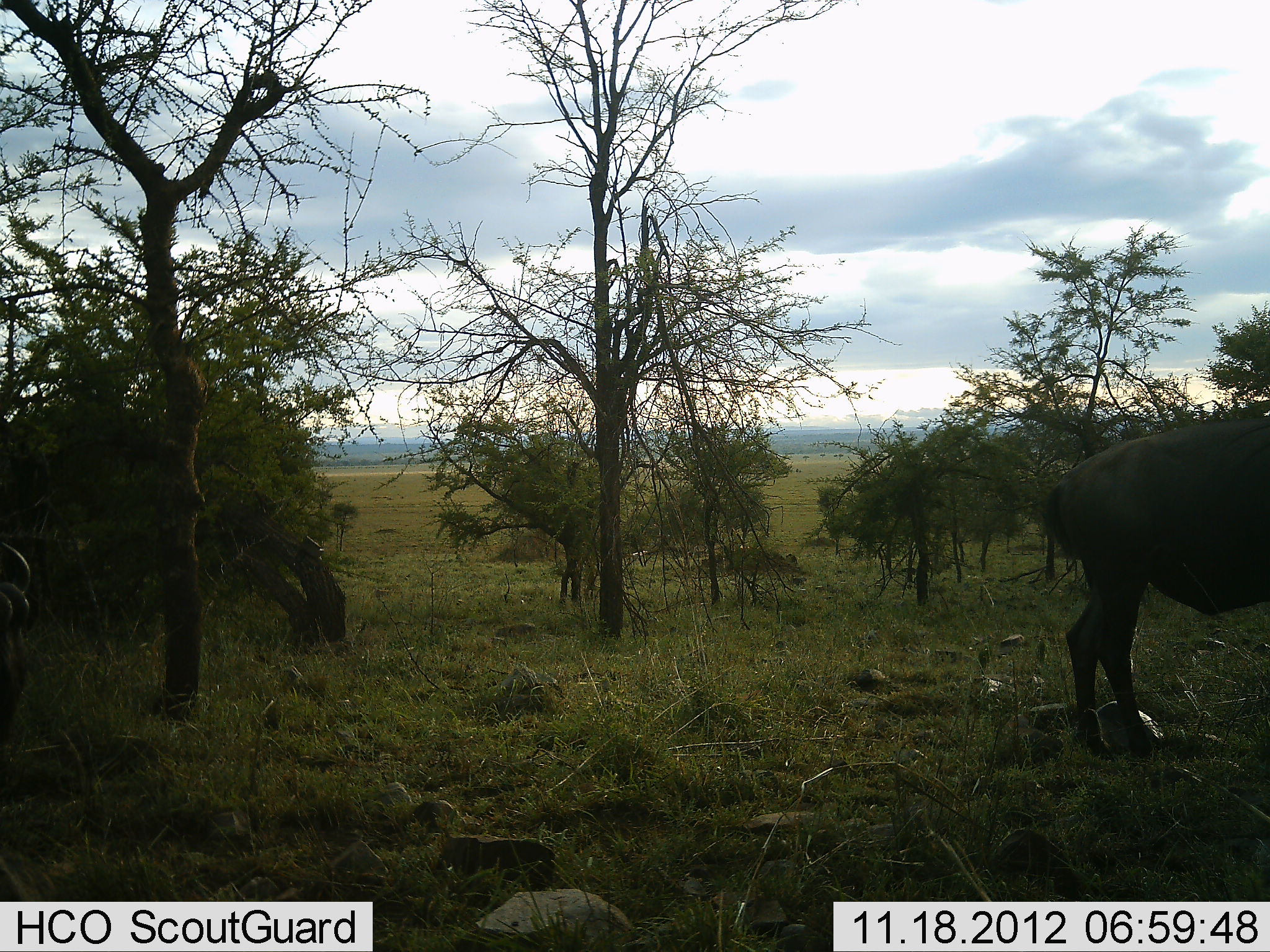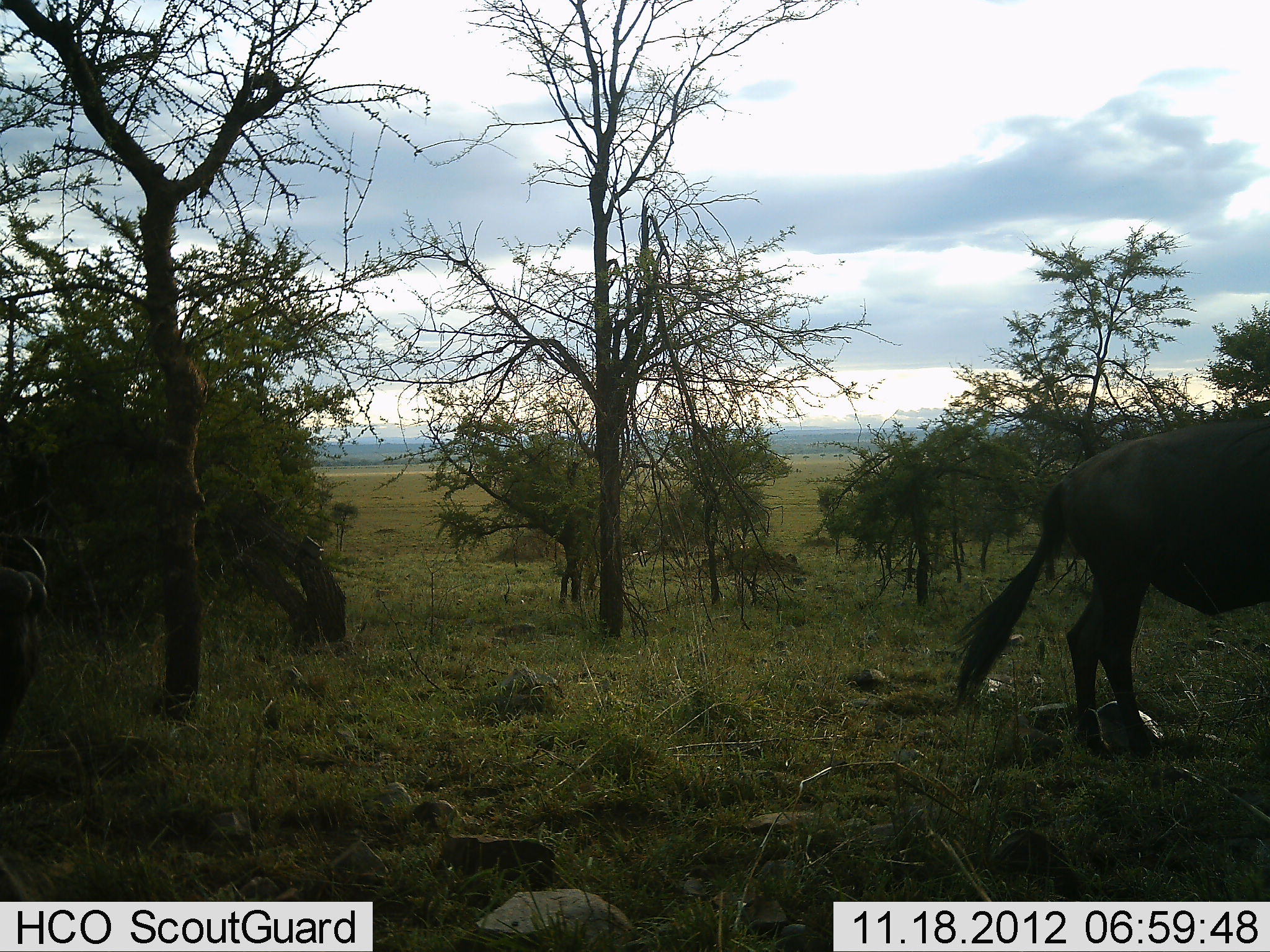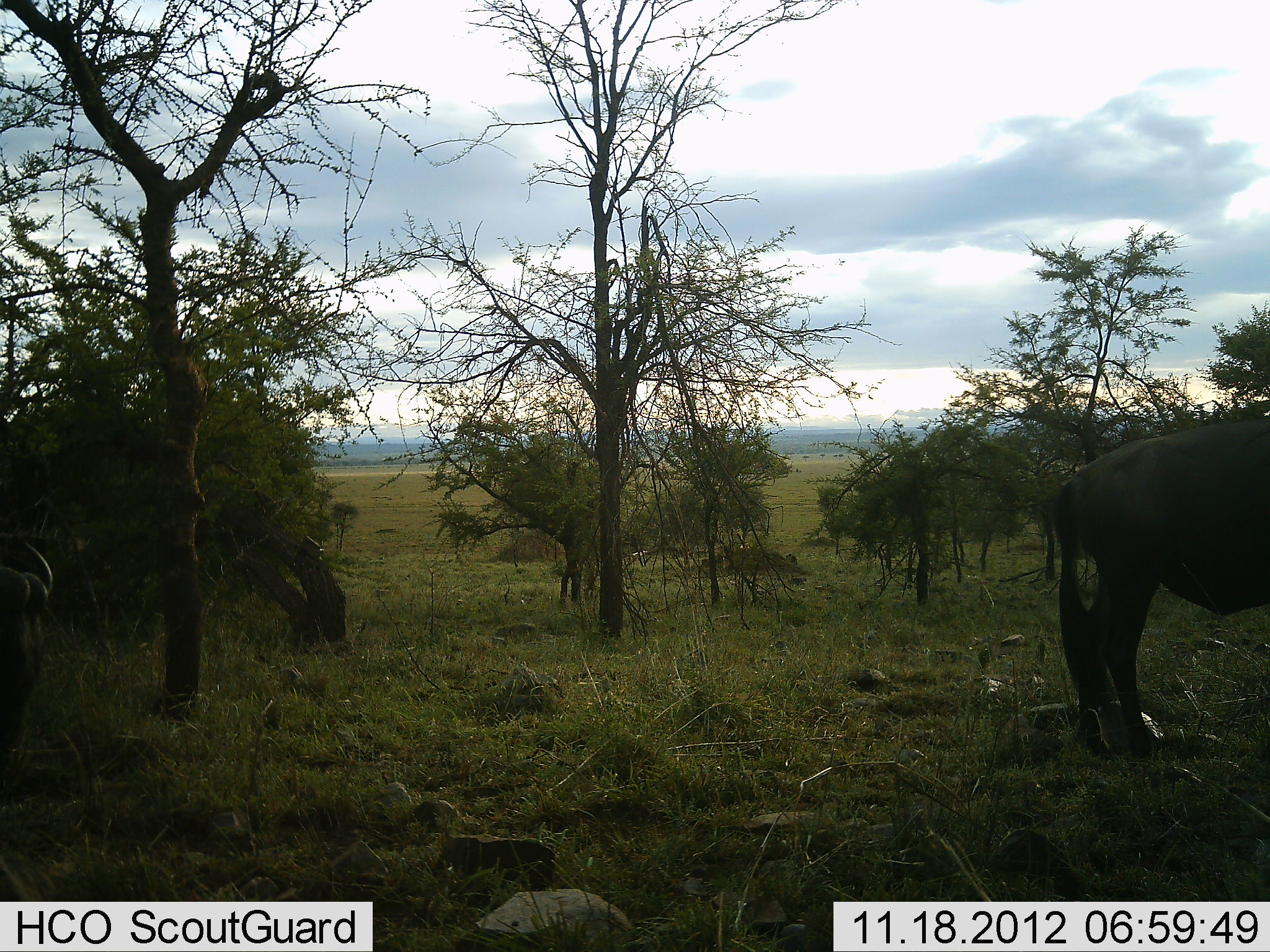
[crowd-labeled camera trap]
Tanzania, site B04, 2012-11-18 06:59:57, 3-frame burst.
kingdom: Animalia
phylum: Chordata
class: Mammalia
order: Artiodactyla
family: Bovidae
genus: Connochaetes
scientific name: Connochaetes taurinus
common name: blue wildebeest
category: wildebeest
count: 2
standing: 90%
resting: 0%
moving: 10%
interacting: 0%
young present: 0%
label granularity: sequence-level